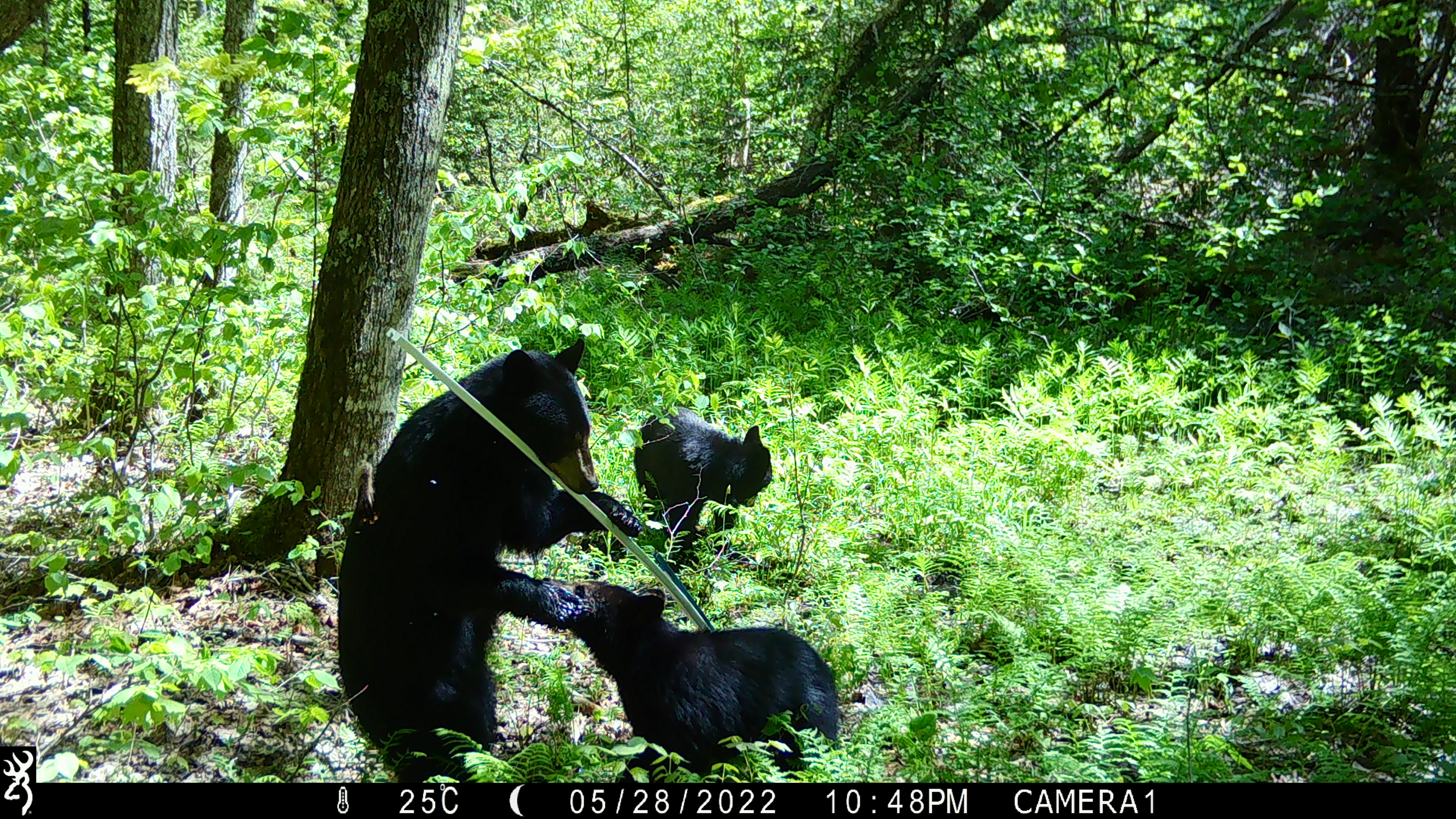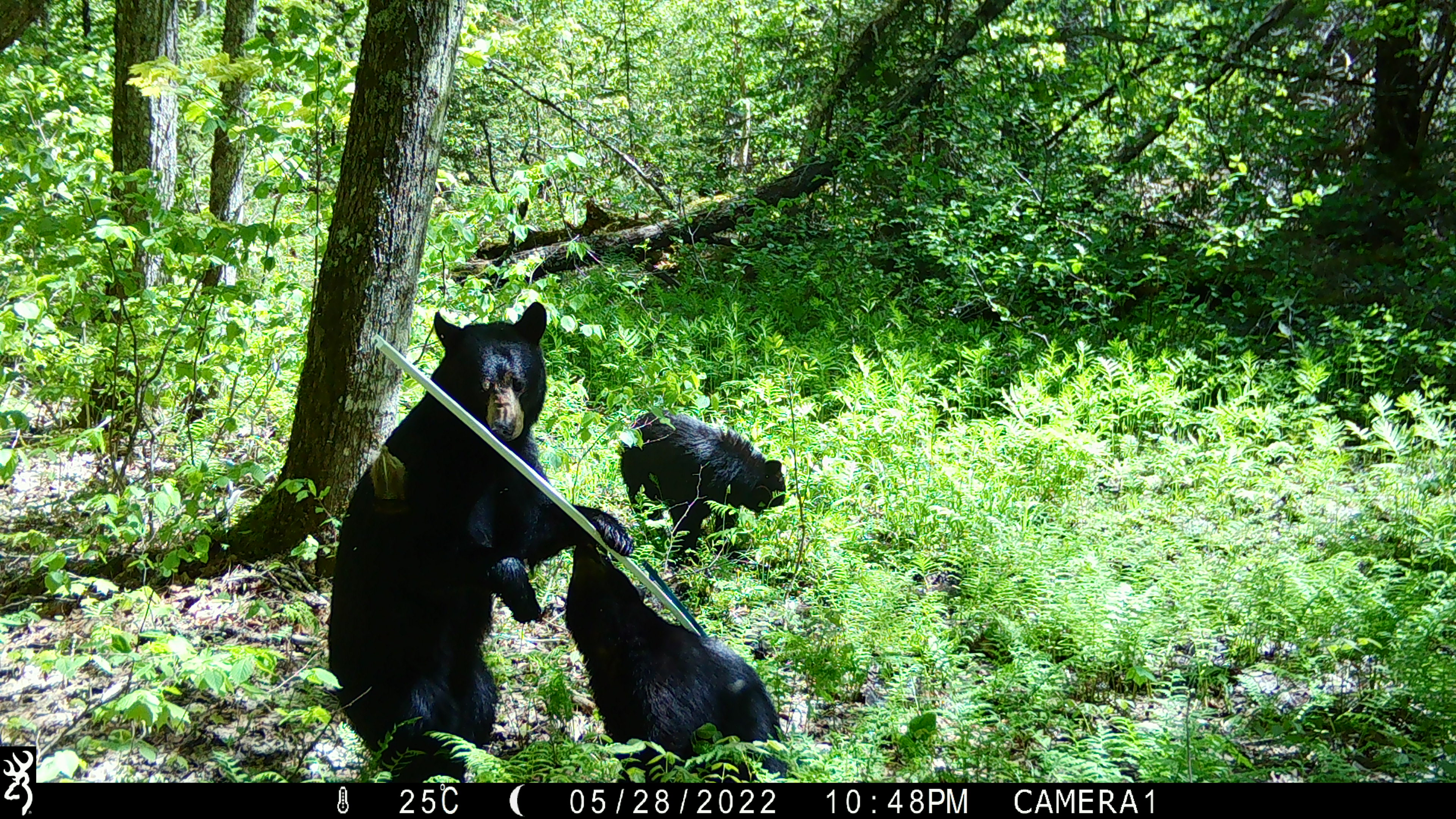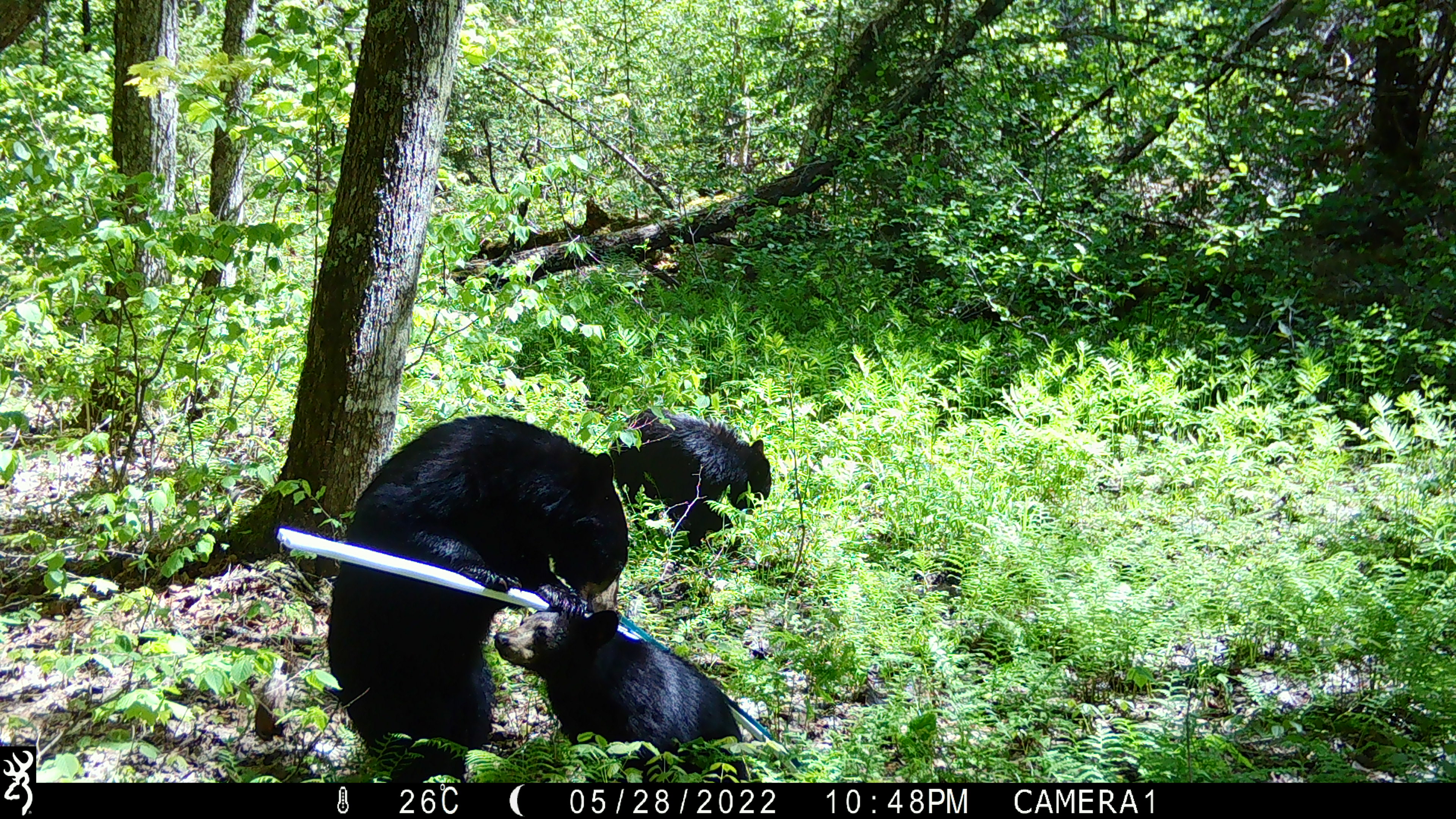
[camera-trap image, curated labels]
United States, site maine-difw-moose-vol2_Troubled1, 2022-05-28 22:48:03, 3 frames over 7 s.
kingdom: Animalia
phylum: Chordata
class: Mammalia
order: Carnivora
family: Ursidae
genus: Ursus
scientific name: Ursus americanus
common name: black bear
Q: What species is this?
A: Black bear (Ursus americanus).